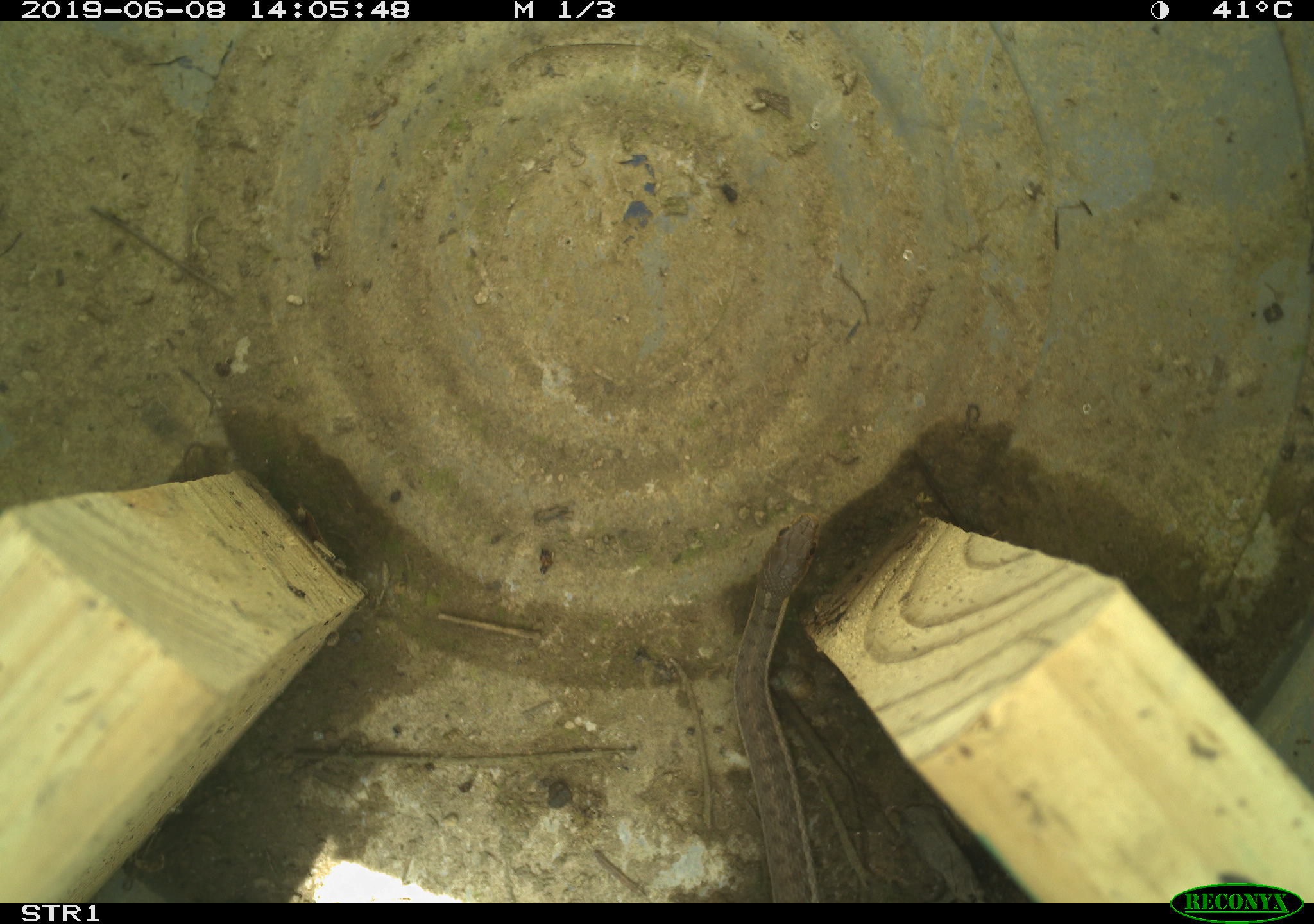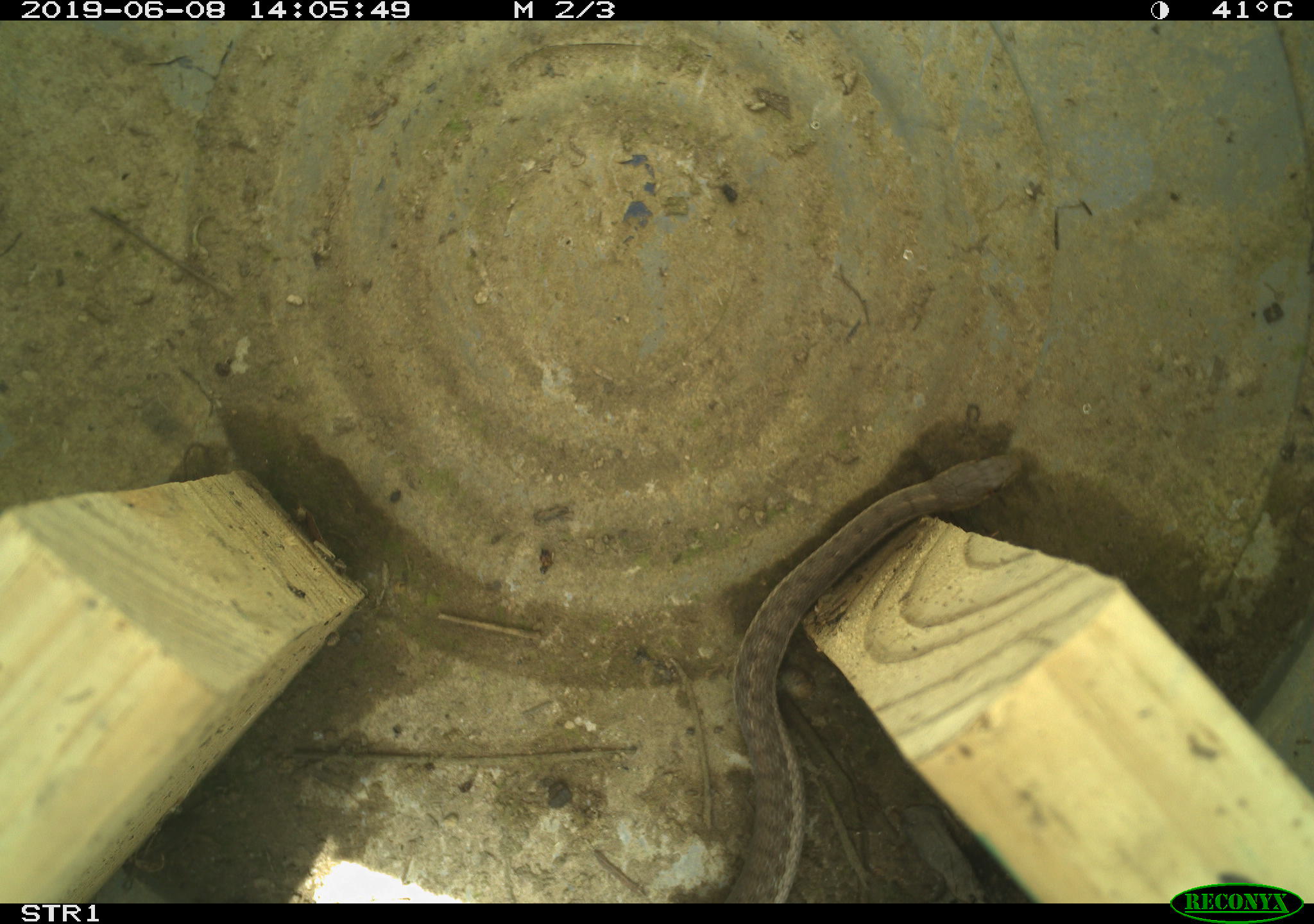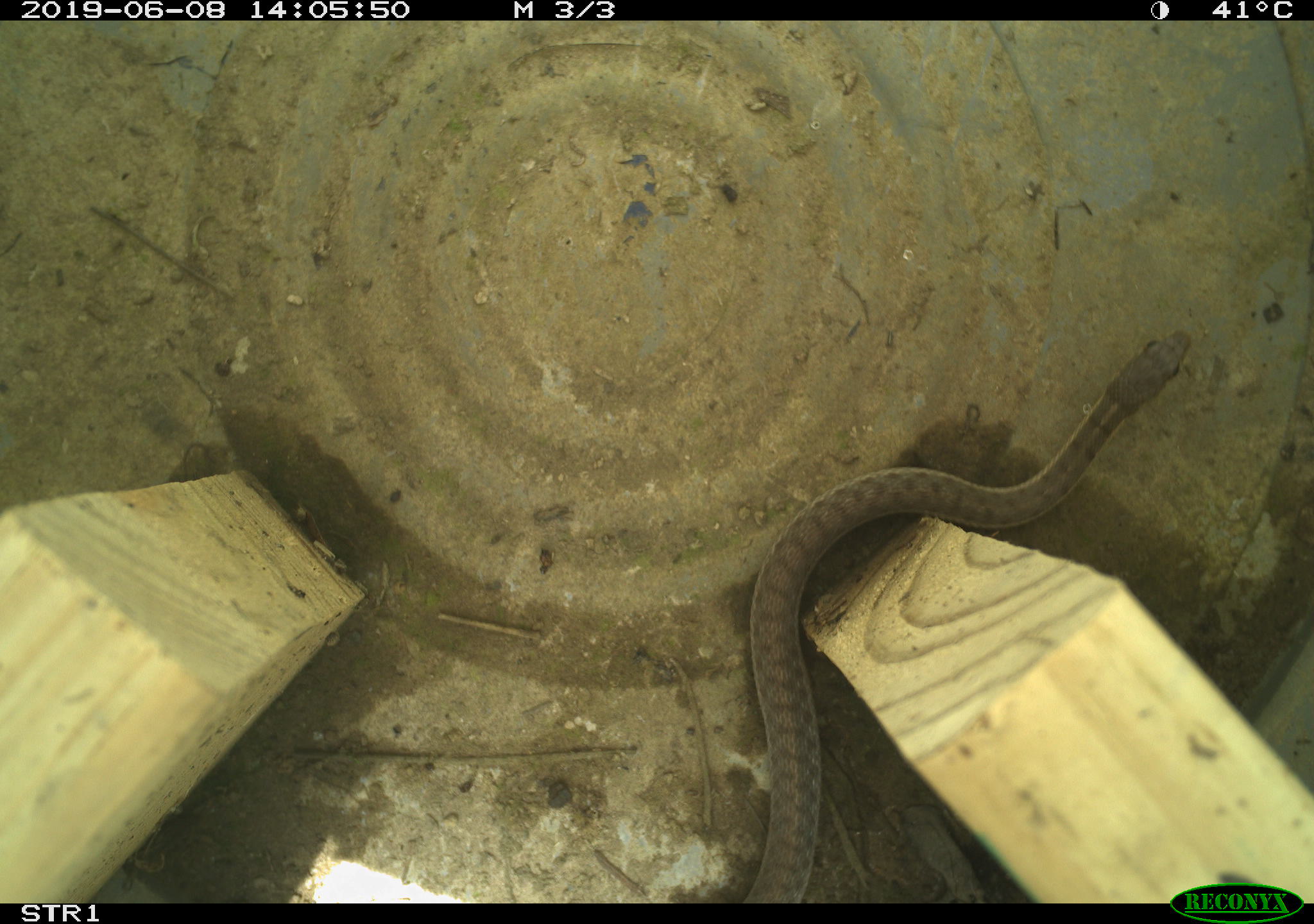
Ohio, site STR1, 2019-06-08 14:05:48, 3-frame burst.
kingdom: Animalia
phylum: Chordata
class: Reptilia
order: Squamata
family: Colubridae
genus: Thamnophis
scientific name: Thamnophis sirtalis sirtalis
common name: eastern gartersnake